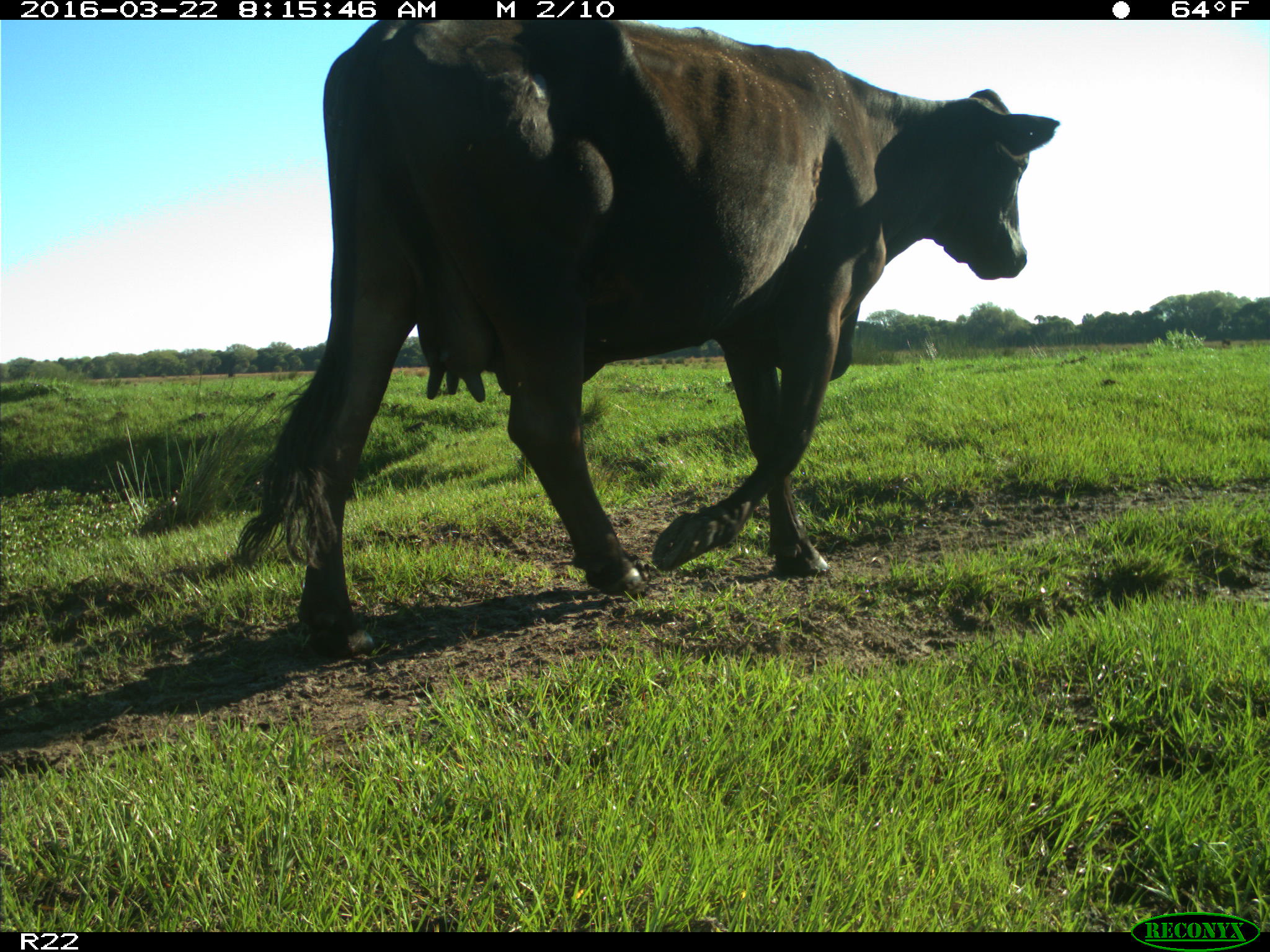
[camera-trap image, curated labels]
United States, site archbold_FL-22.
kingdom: Animalia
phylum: Chordata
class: Mammalia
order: Artiodactyla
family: Bovidae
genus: Bos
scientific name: Bos taurus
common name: domestic cow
Bos taurus (domestic cow).